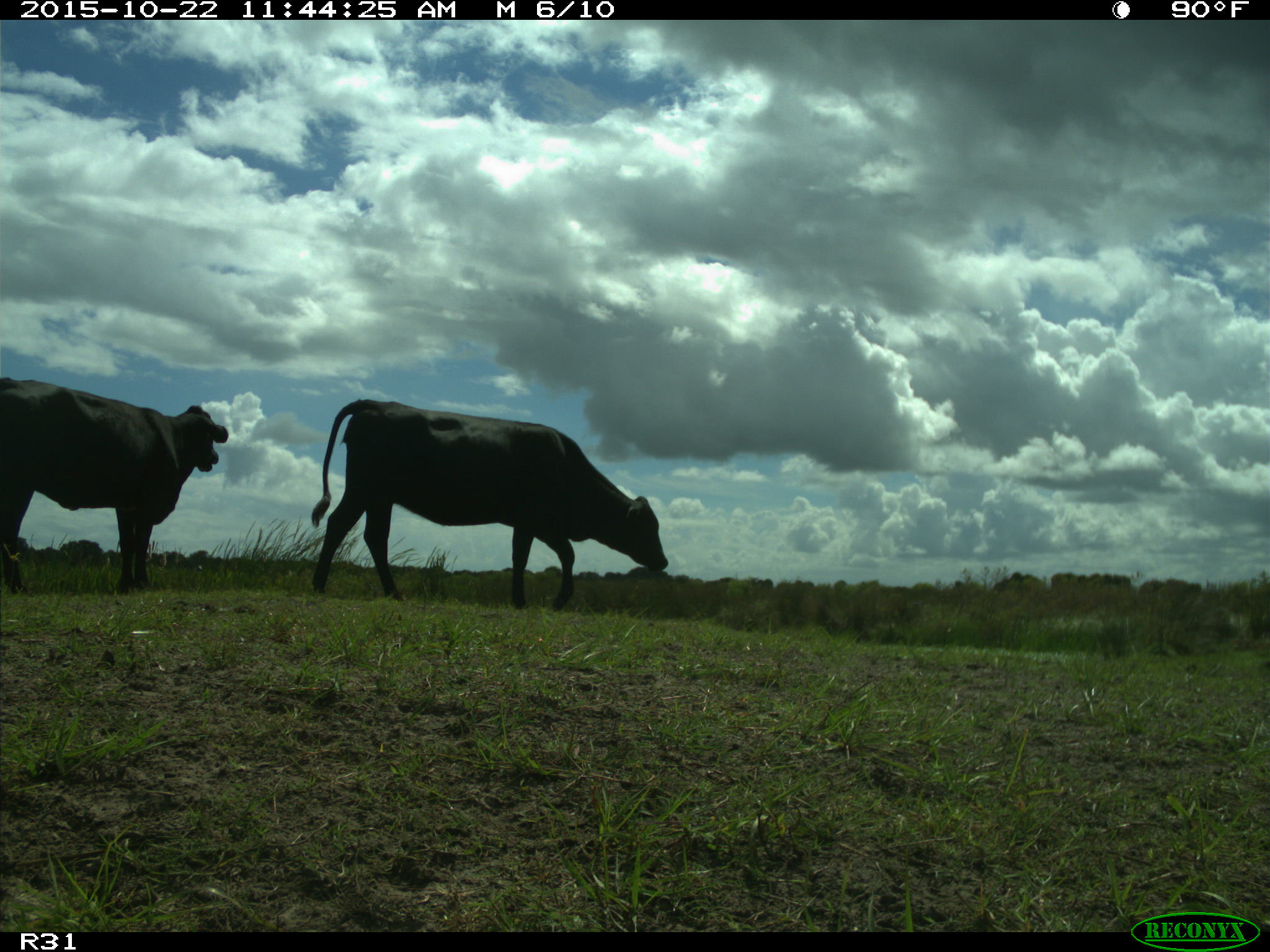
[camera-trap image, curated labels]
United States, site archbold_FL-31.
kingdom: Animalia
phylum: Chordata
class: Mammalia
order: Artiodactyla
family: Bovidae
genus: Bos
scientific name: Bos taurus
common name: domestic cow